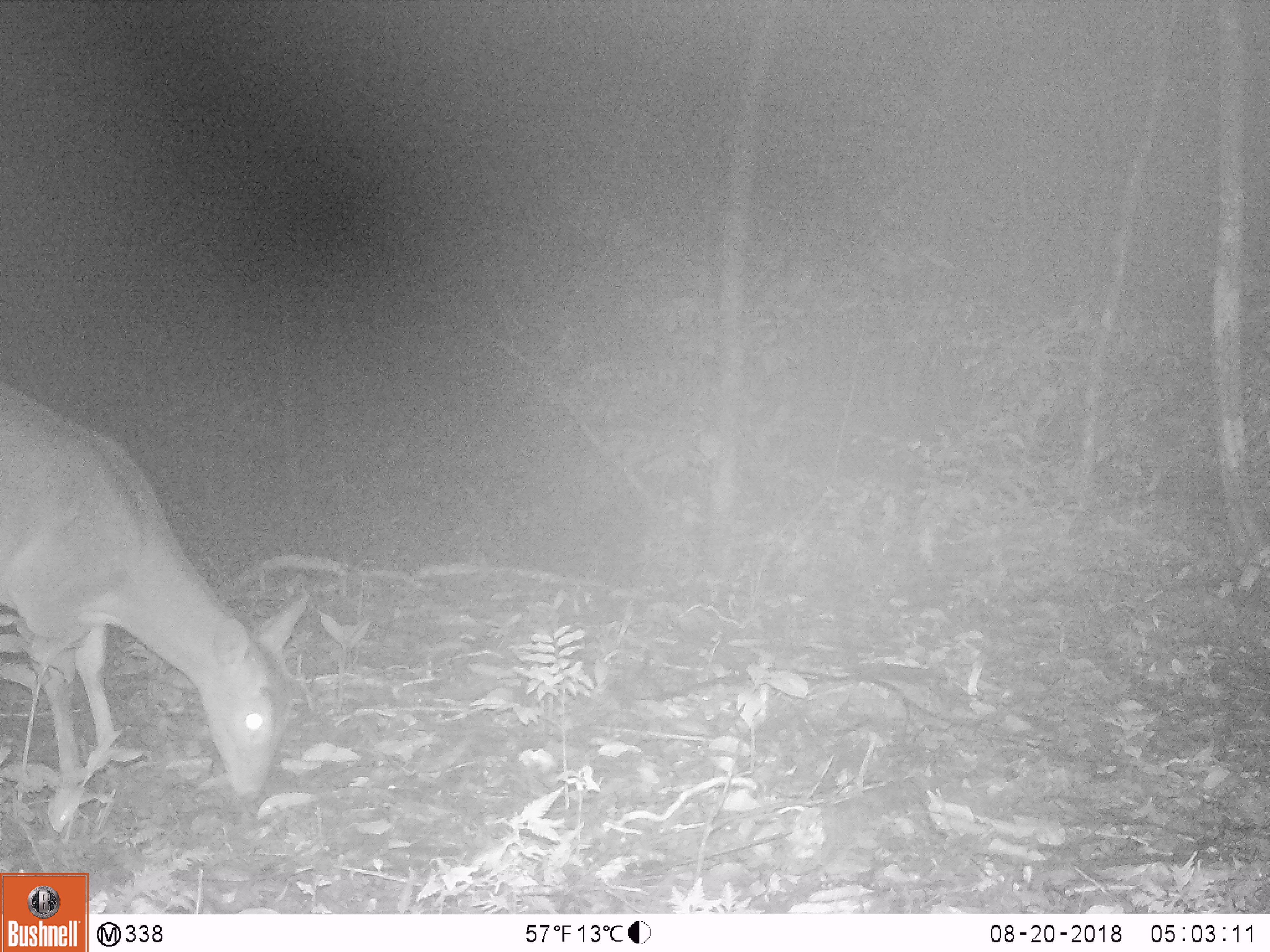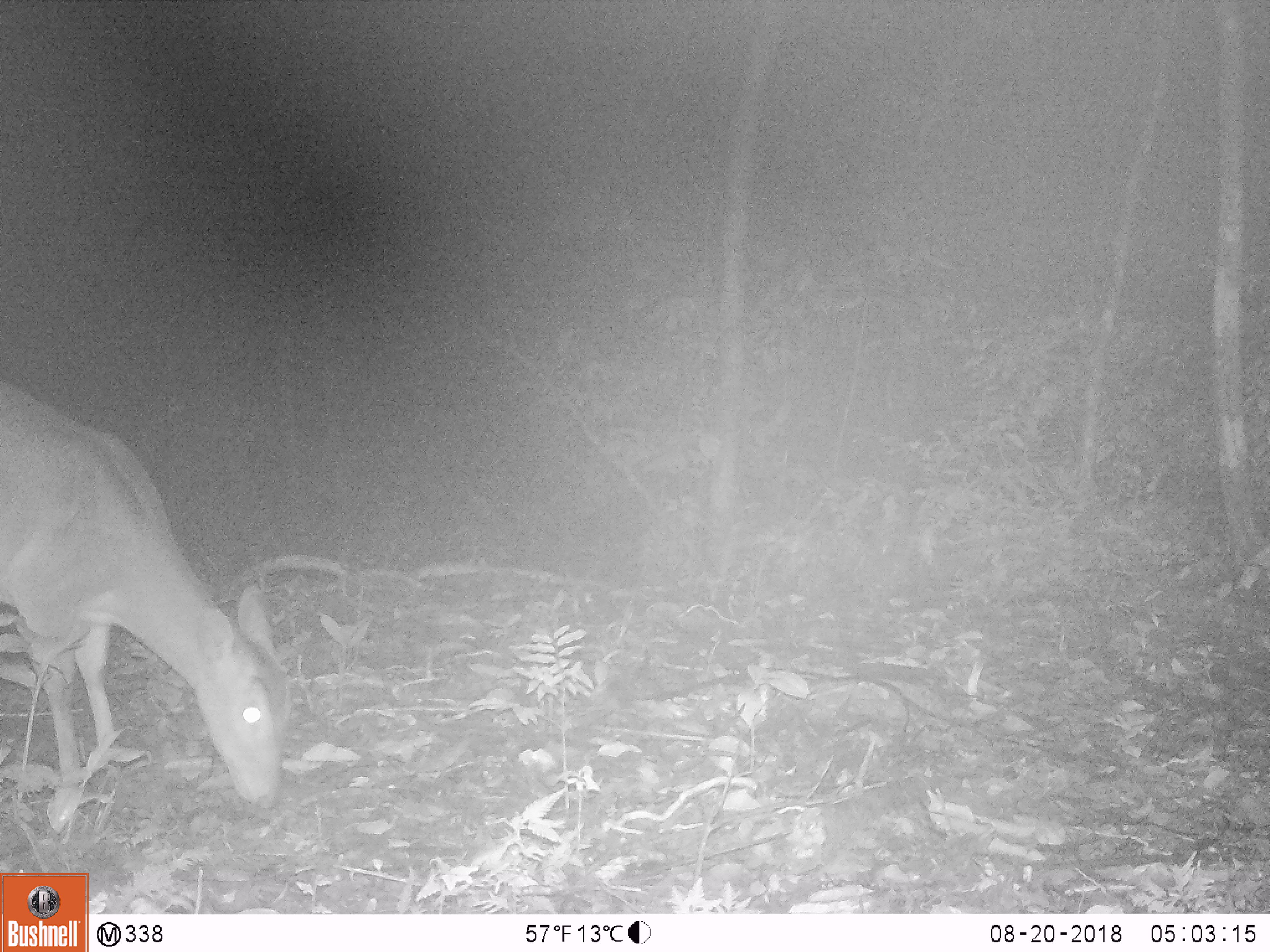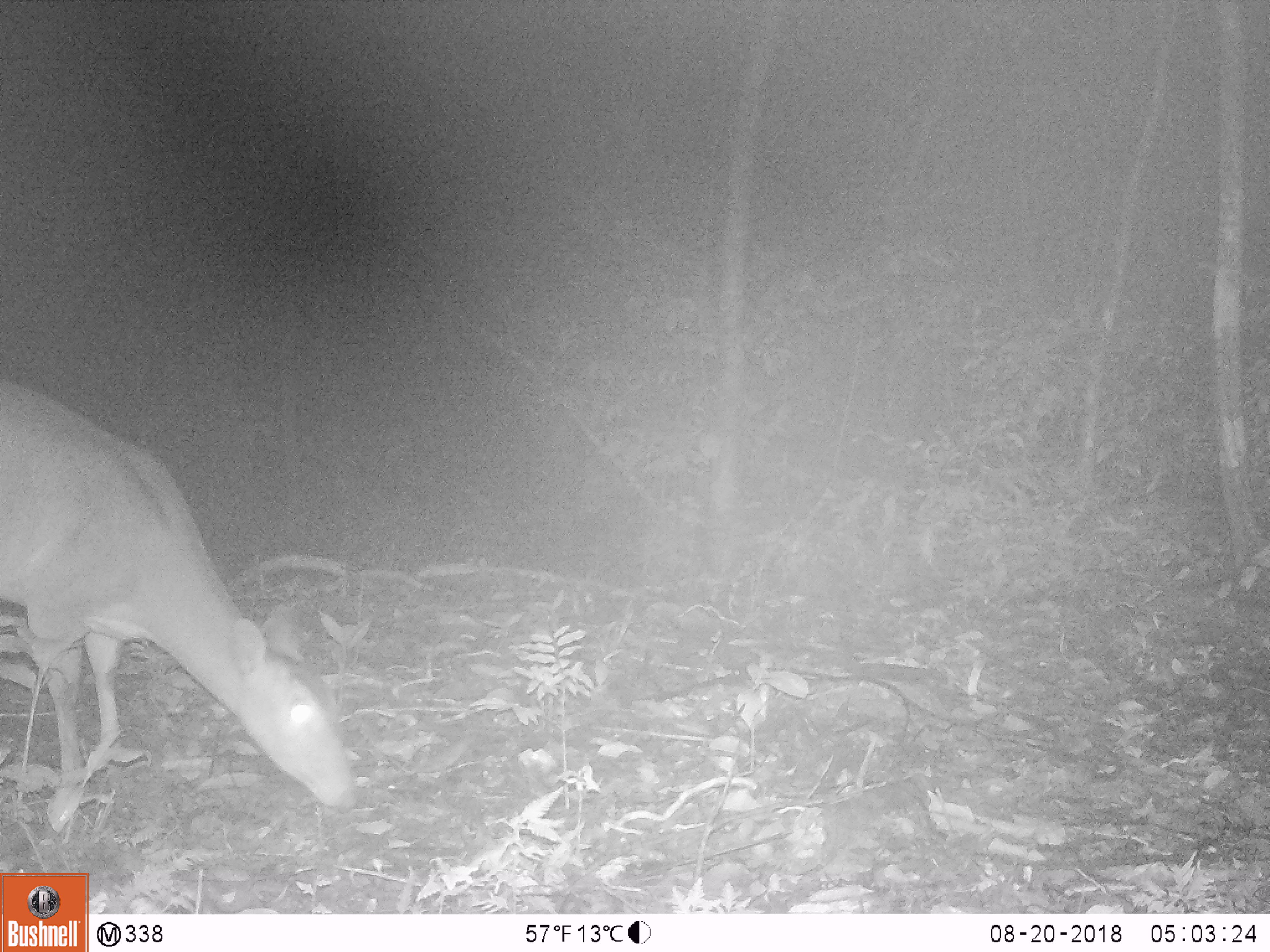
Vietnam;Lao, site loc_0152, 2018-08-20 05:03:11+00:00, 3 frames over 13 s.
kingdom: Animalia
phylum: Chordata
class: Mammalia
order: Artiodactyla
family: Cervidae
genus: Muntiacus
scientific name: Muntiacus vuquangensis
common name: large-antlered muntjac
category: large antlered muntjac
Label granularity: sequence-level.